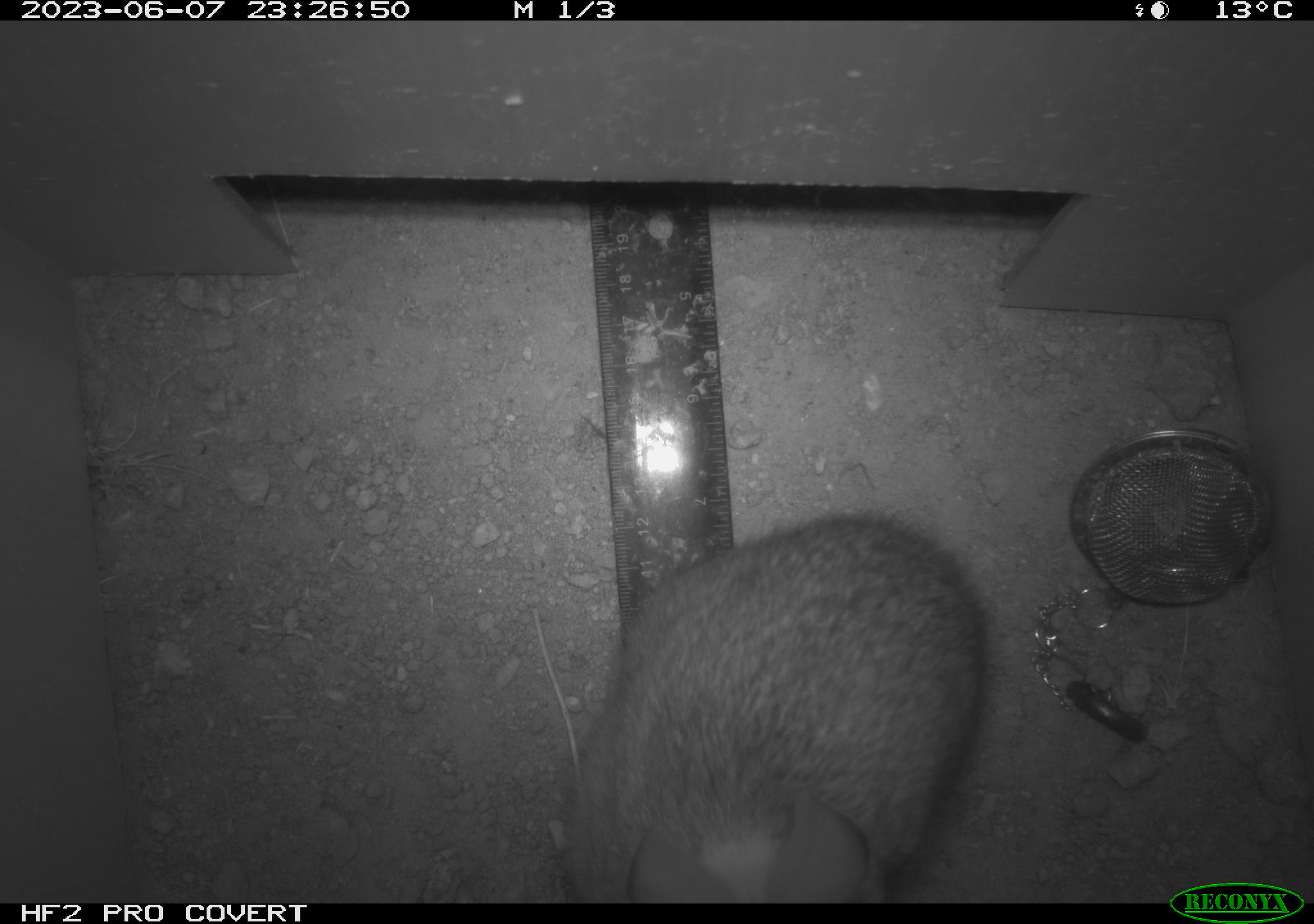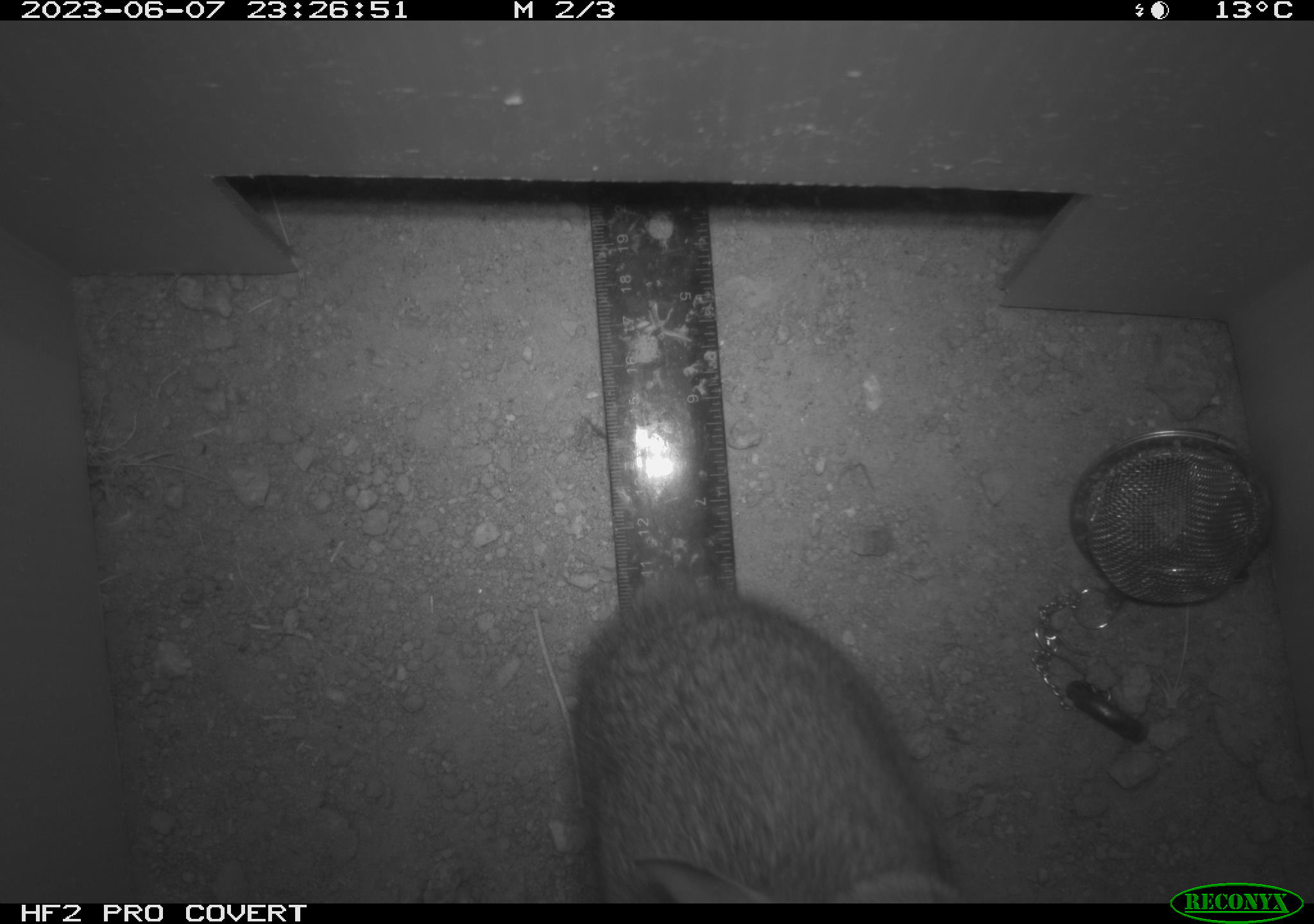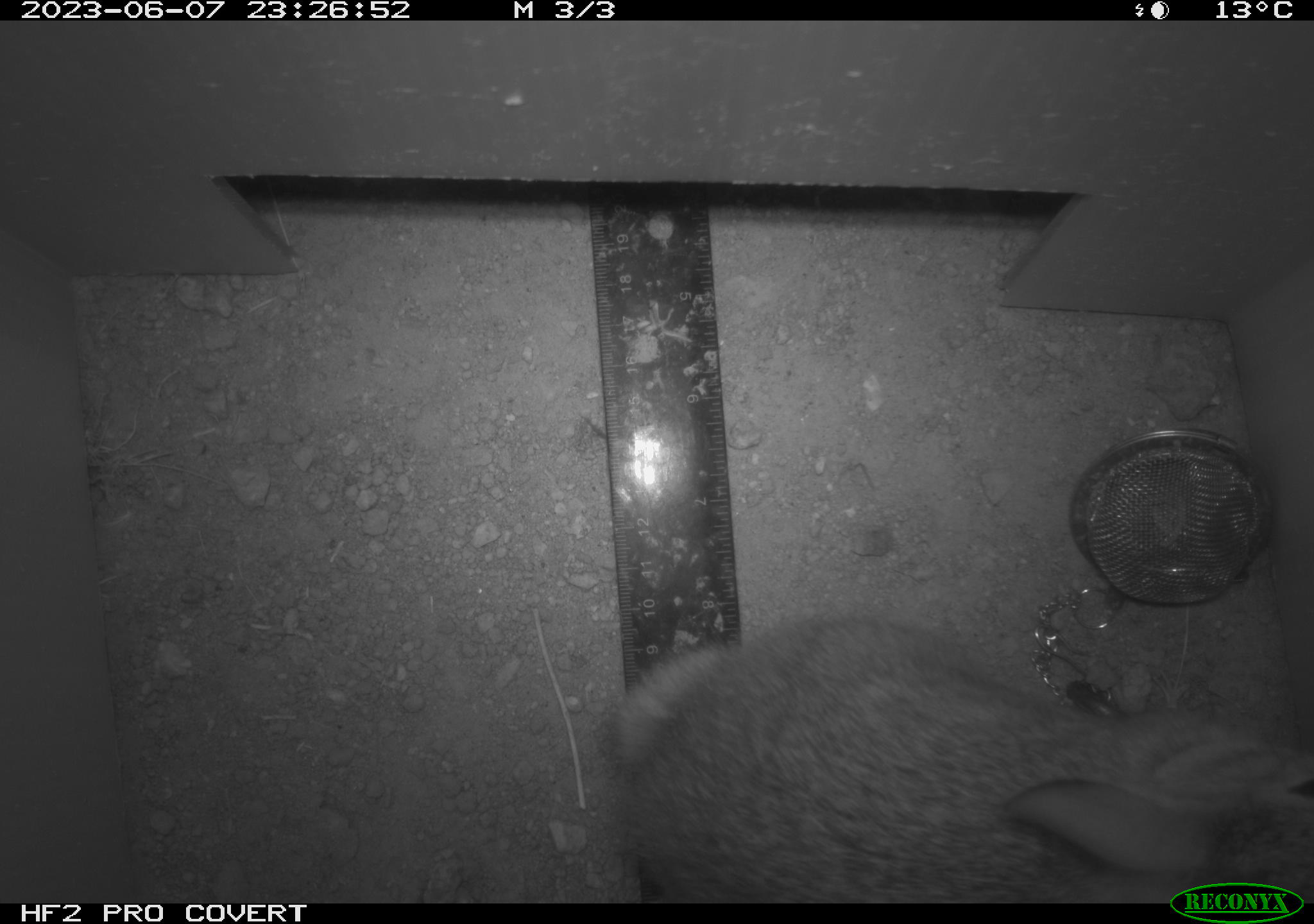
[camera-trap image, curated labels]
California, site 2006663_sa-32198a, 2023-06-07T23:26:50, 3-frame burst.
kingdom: Animalia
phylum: Chordata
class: Mammalia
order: Lagomorpha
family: Leporidae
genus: Sylvilagus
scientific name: Sylvilagus audubonii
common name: desert cottontail